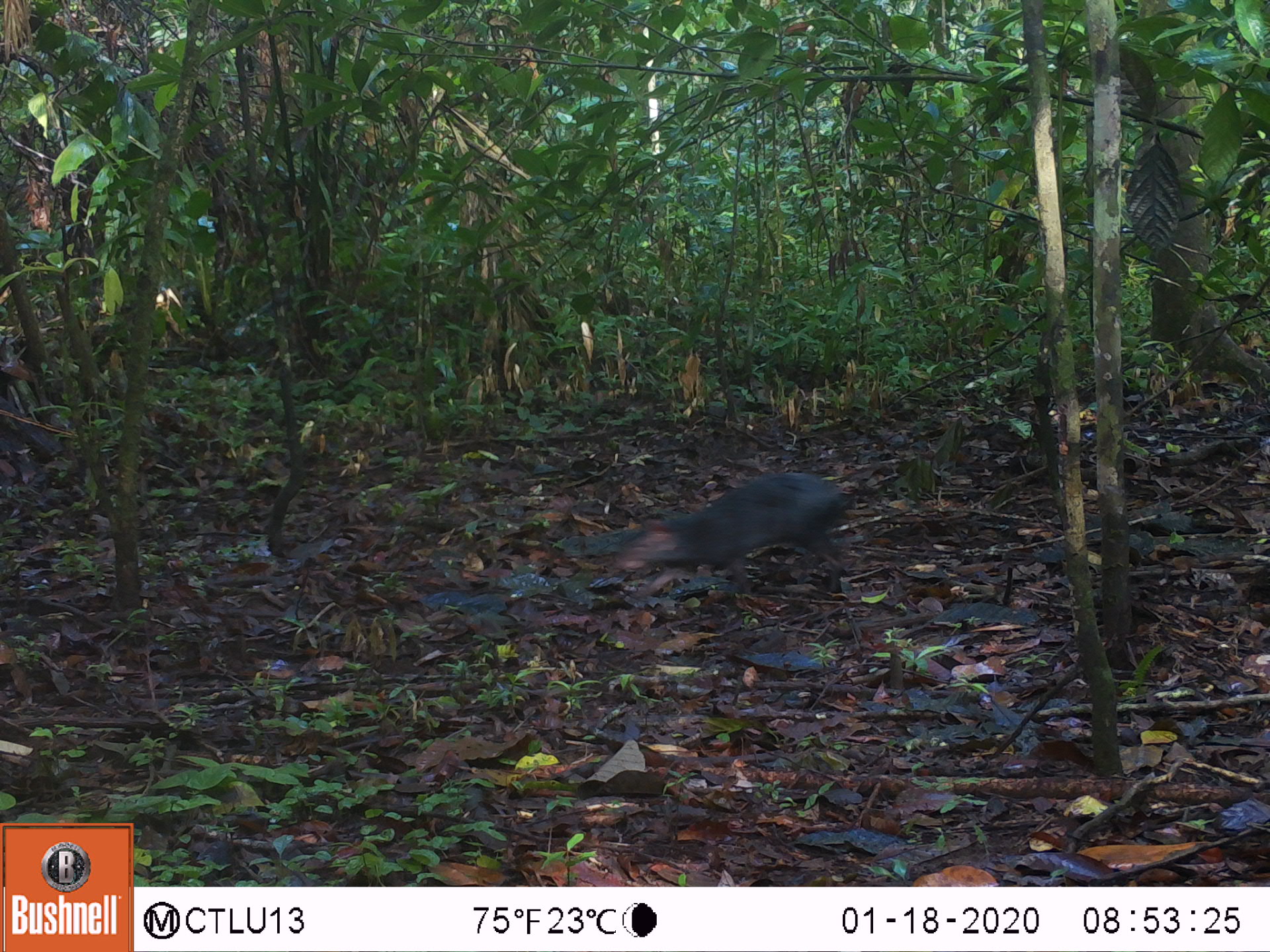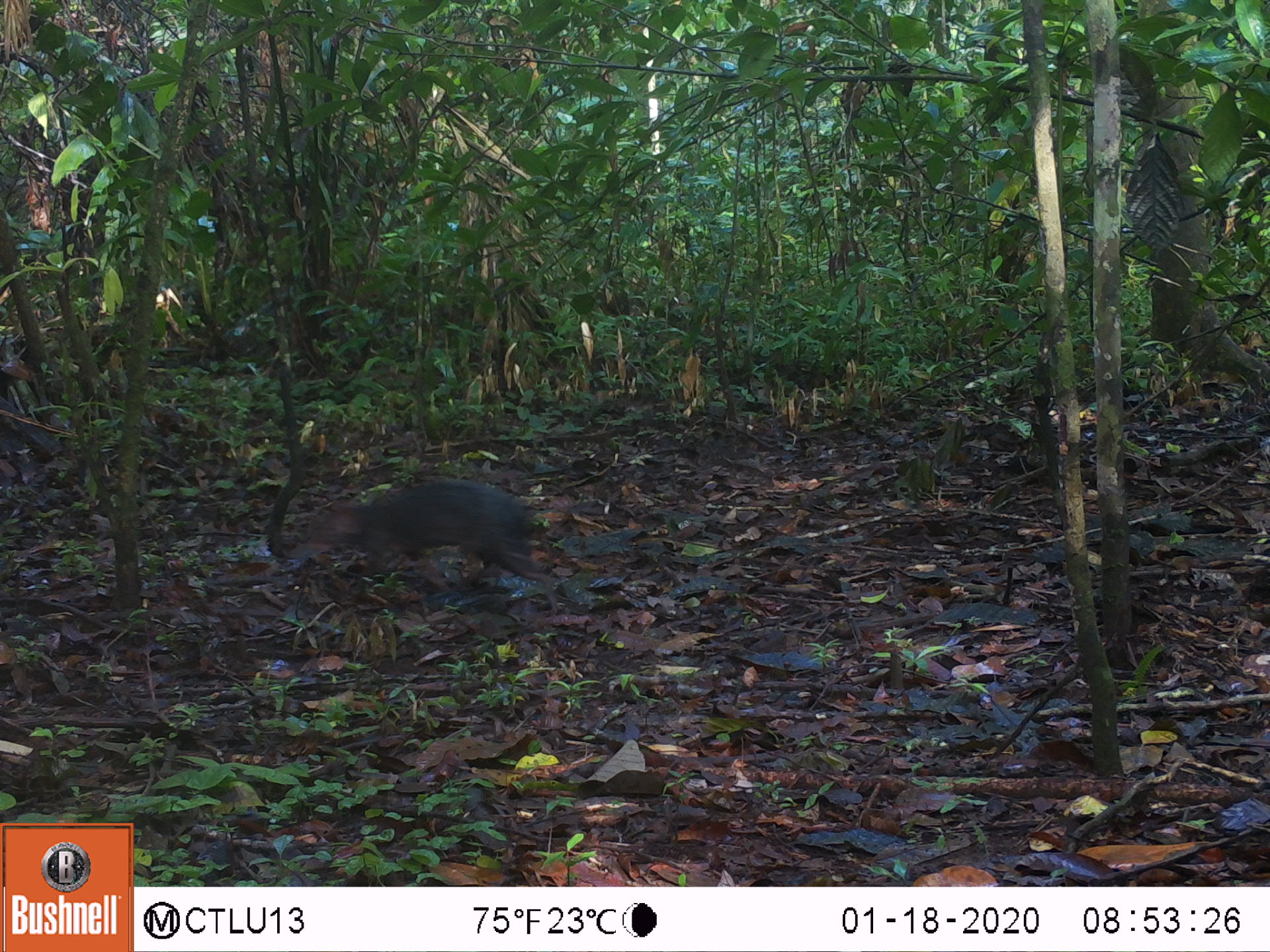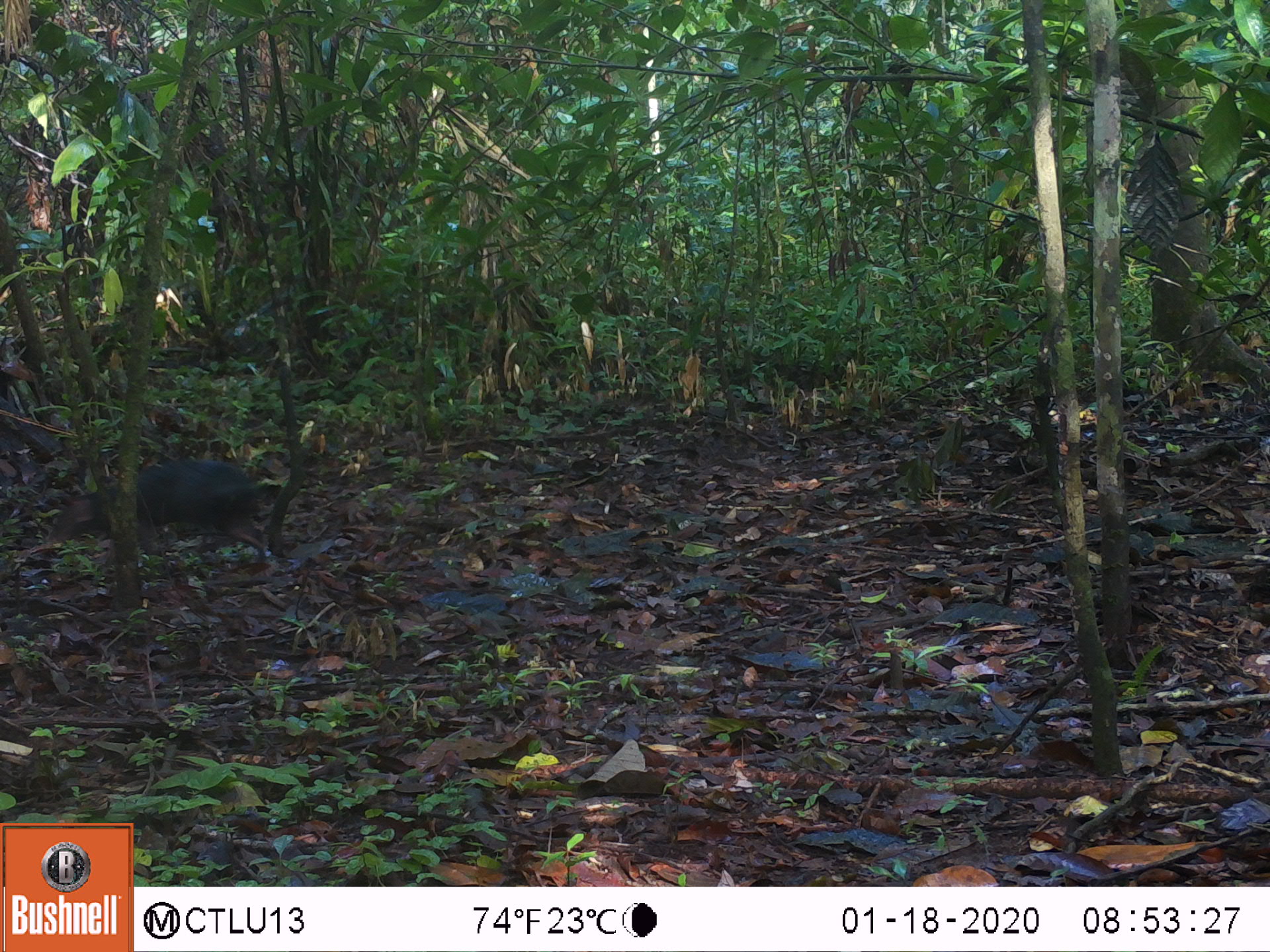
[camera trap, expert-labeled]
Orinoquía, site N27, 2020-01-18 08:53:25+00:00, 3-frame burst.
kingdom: Animalia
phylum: Chordata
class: Mammalia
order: Rodentia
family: Dasyproctidae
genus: Dasyprocta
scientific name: Dasyprocta fuliginosa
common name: black agouti